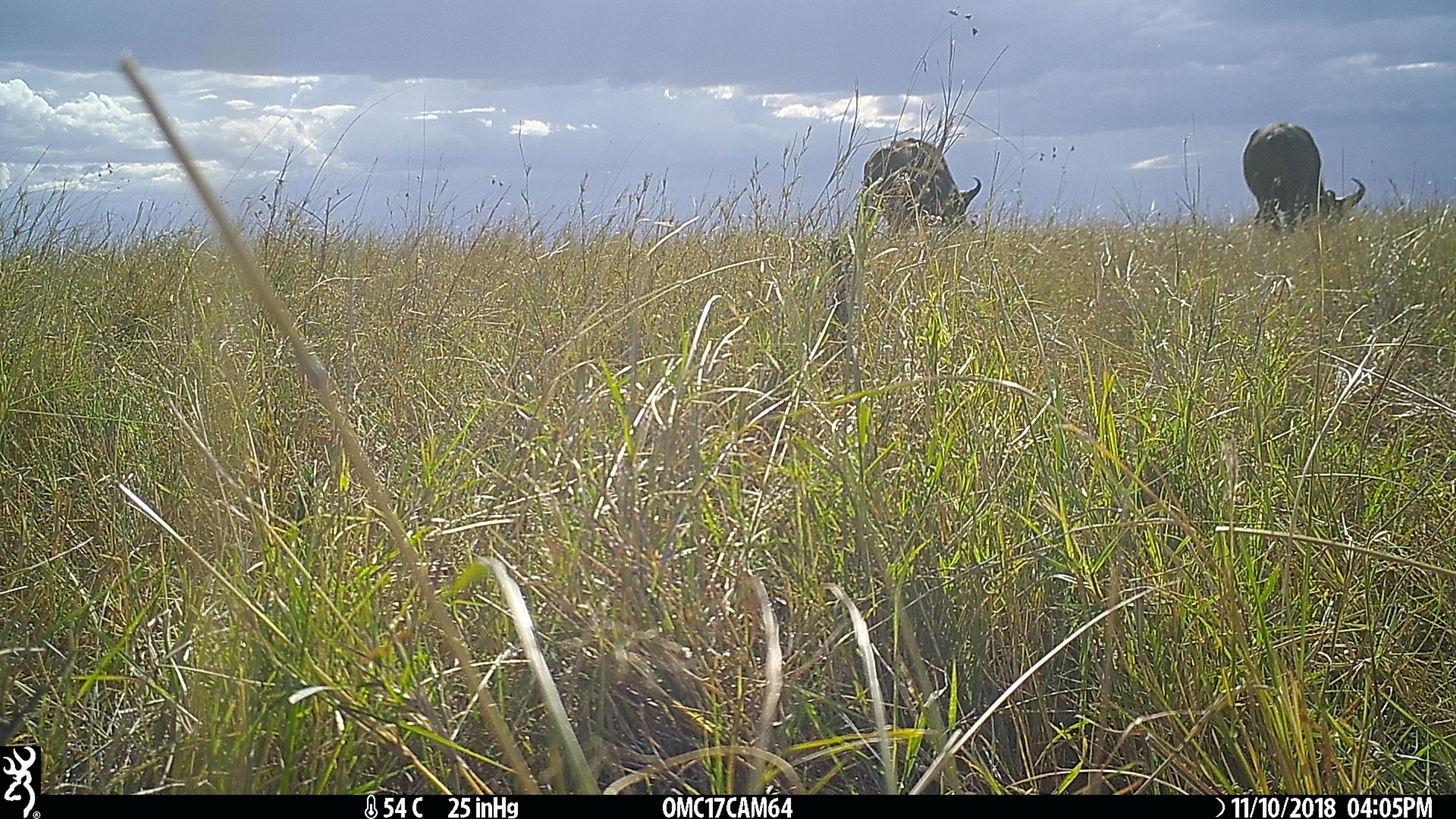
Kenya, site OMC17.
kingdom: Animalia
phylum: Chordata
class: Mammalia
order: Artiodactyla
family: Bovidae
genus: Syncerus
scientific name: Syncerus caffer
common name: buffalo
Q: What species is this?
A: Buffalo (Syncerus caffer).